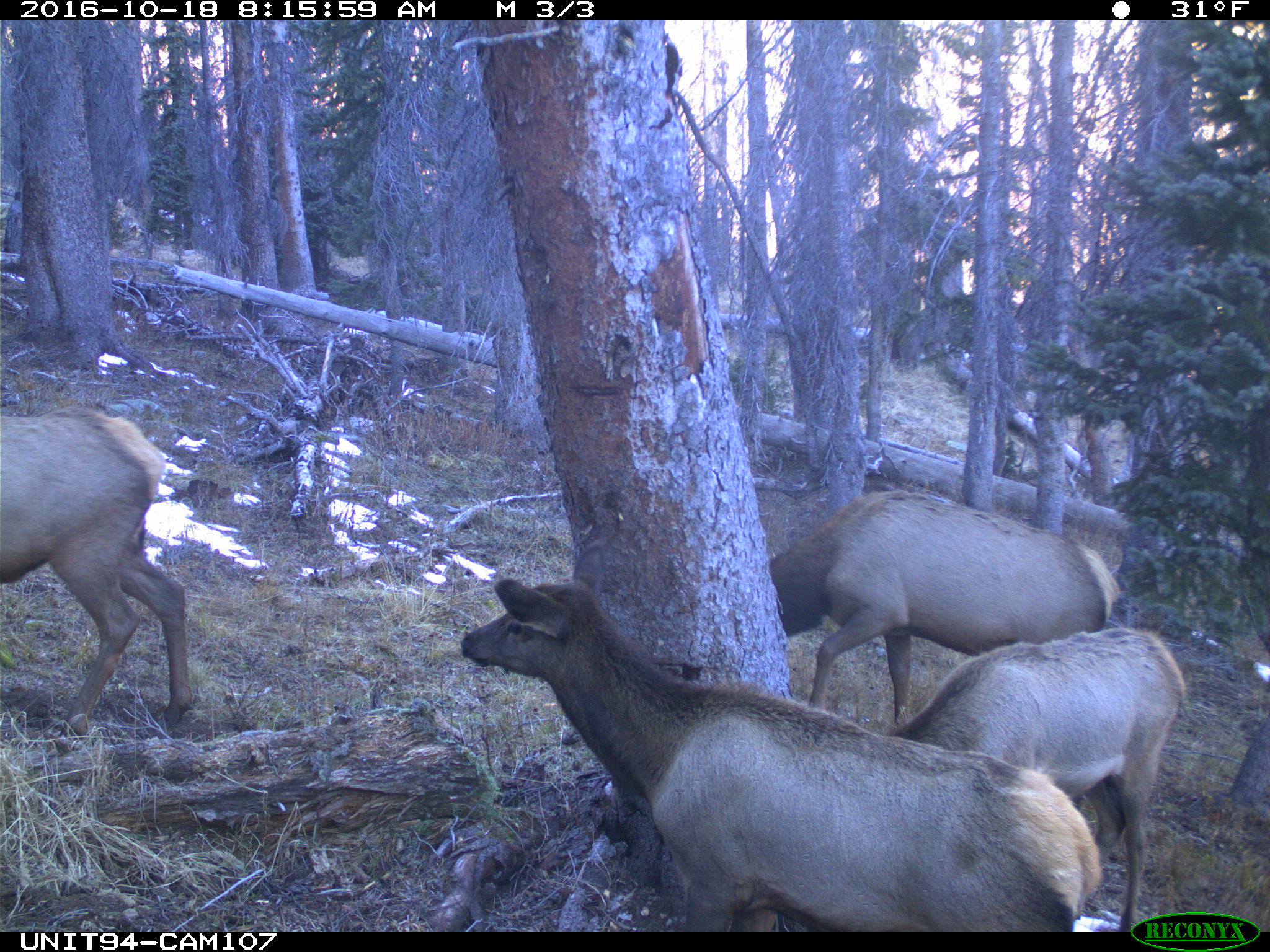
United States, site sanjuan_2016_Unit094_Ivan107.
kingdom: Animalia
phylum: Chordata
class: Mammalia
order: Artiodactyla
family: Cervidae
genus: Cervus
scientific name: Cervus elaphus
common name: red deer